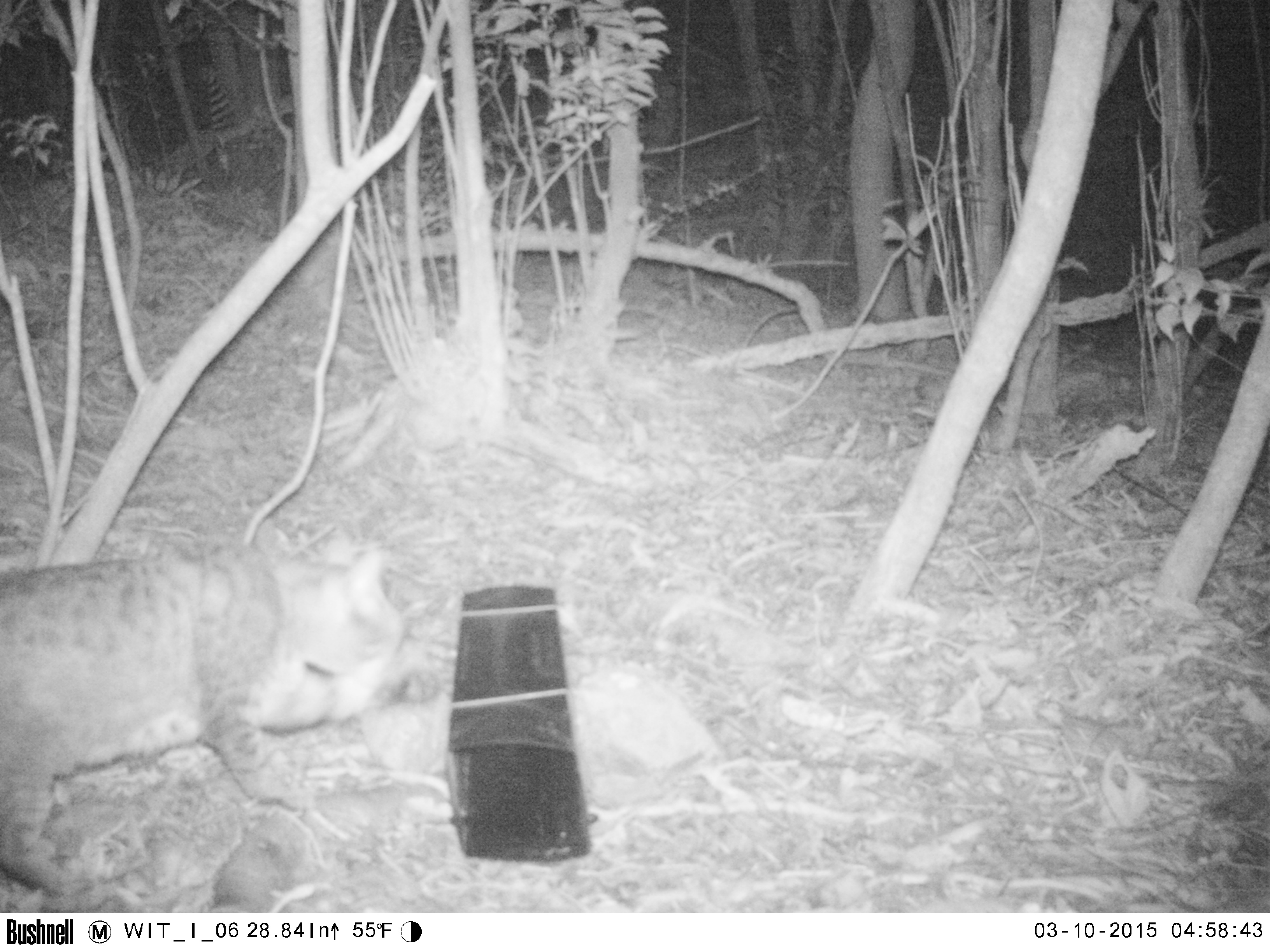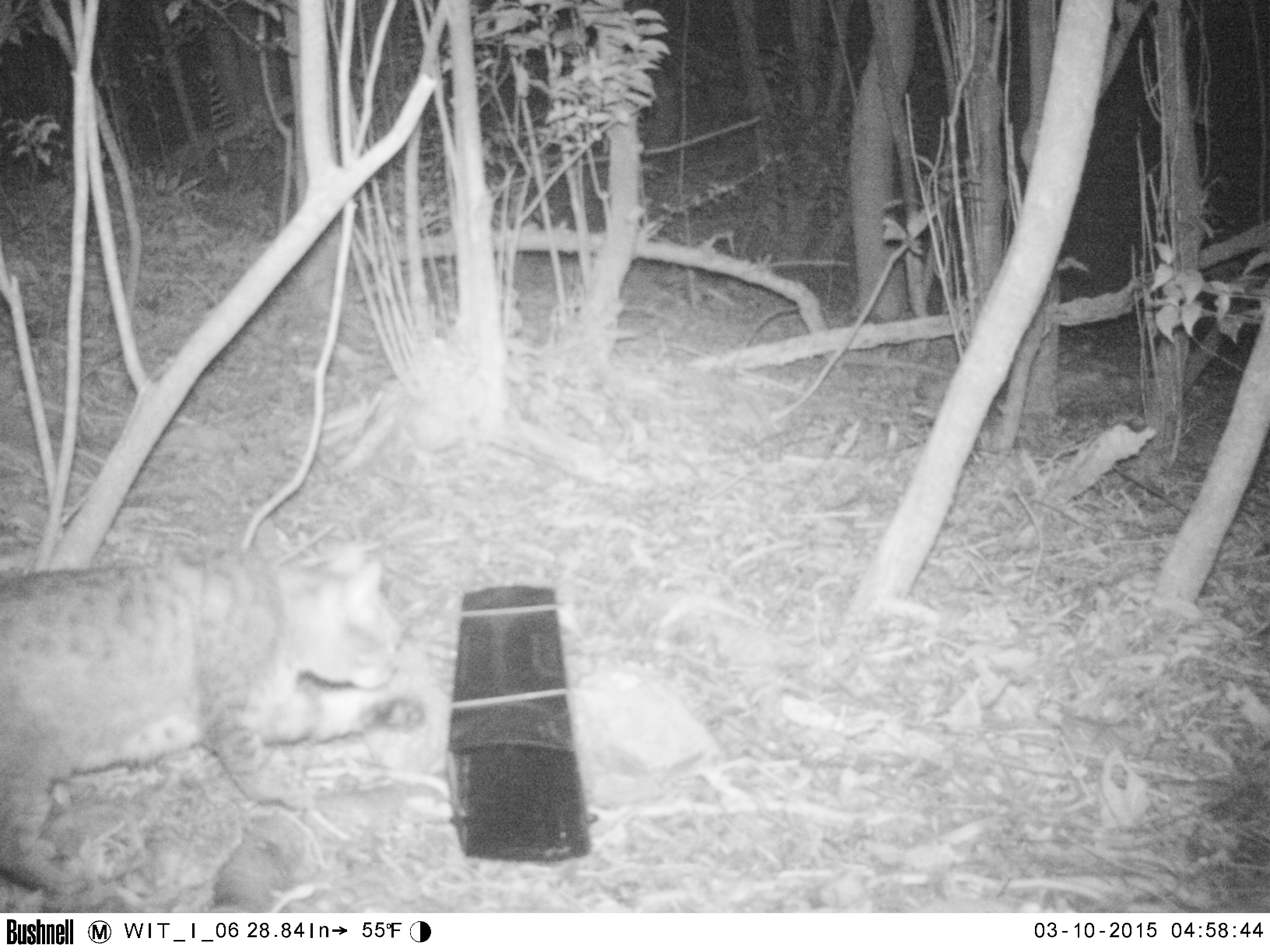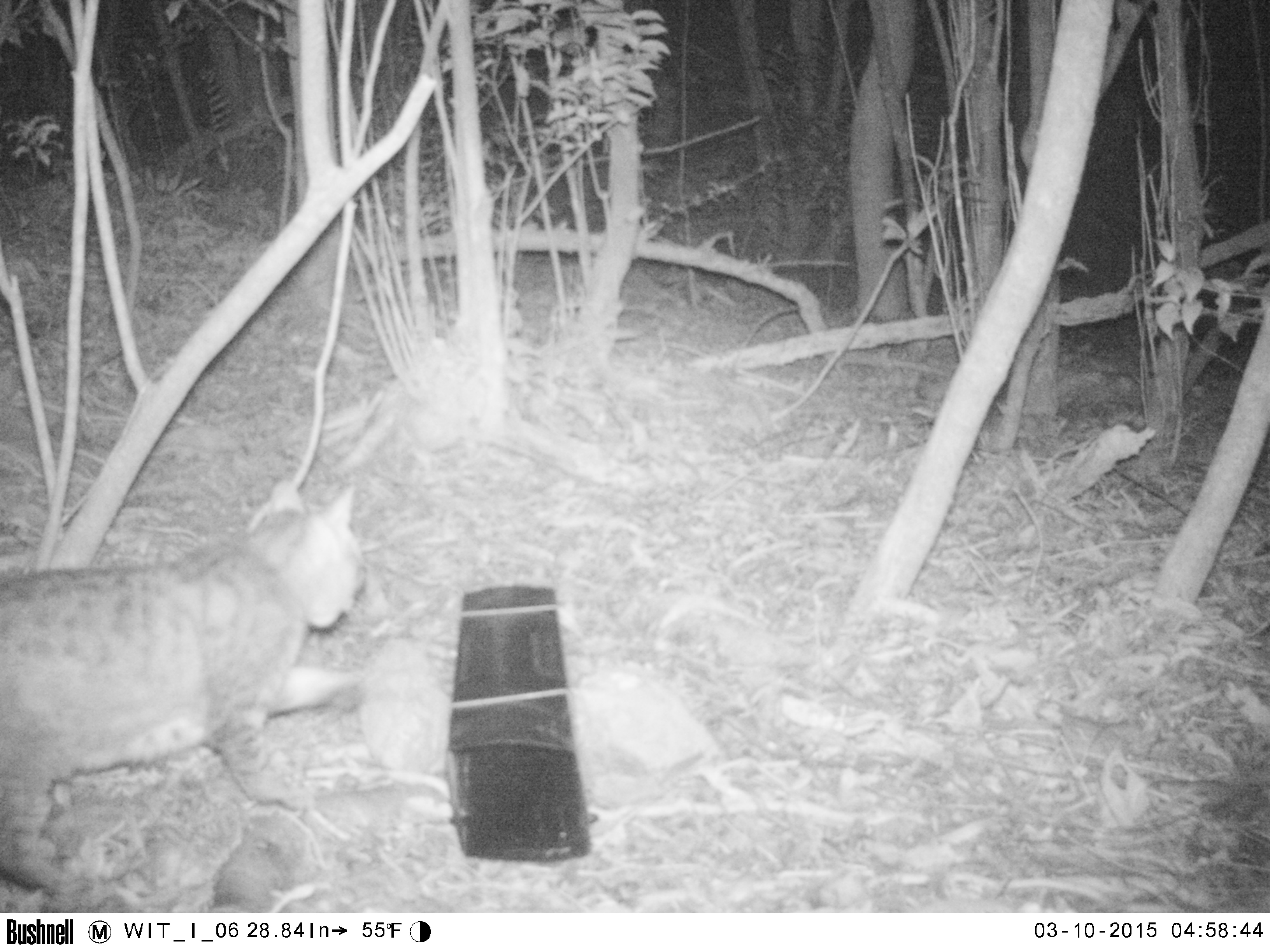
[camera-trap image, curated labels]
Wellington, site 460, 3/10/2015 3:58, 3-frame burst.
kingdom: Animalia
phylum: Chordata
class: Mammalia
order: Carnivora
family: Felidae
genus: Felis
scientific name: Felis catus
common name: cat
Cat (Felis catus).